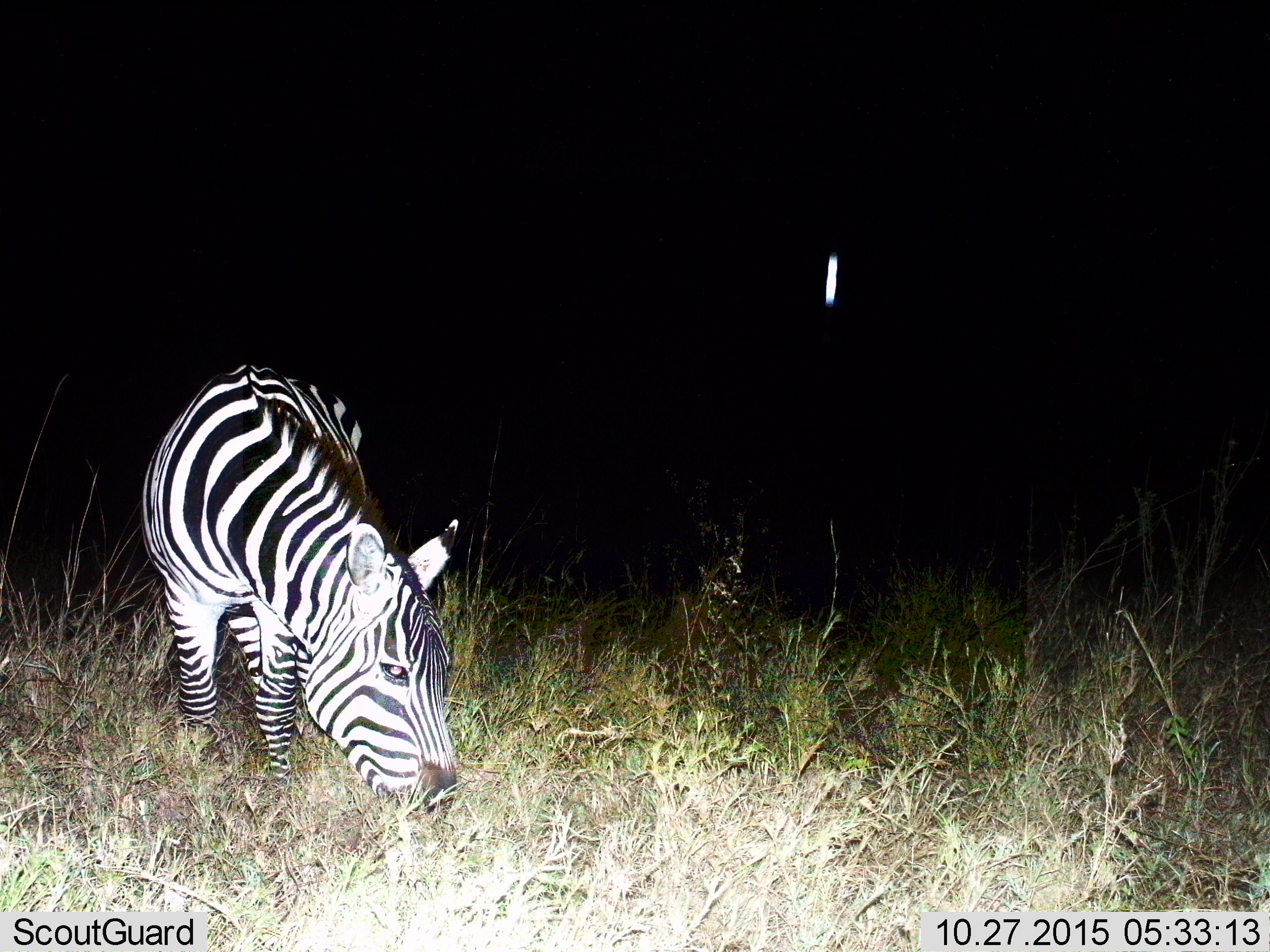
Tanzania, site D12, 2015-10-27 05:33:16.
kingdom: Animalia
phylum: Chordata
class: Mammalia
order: Perissodactyla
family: Equidae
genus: Equus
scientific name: Equus quagga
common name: plains zebra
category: zebra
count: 1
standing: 35%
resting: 0%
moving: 0%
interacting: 0%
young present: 0%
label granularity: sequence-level